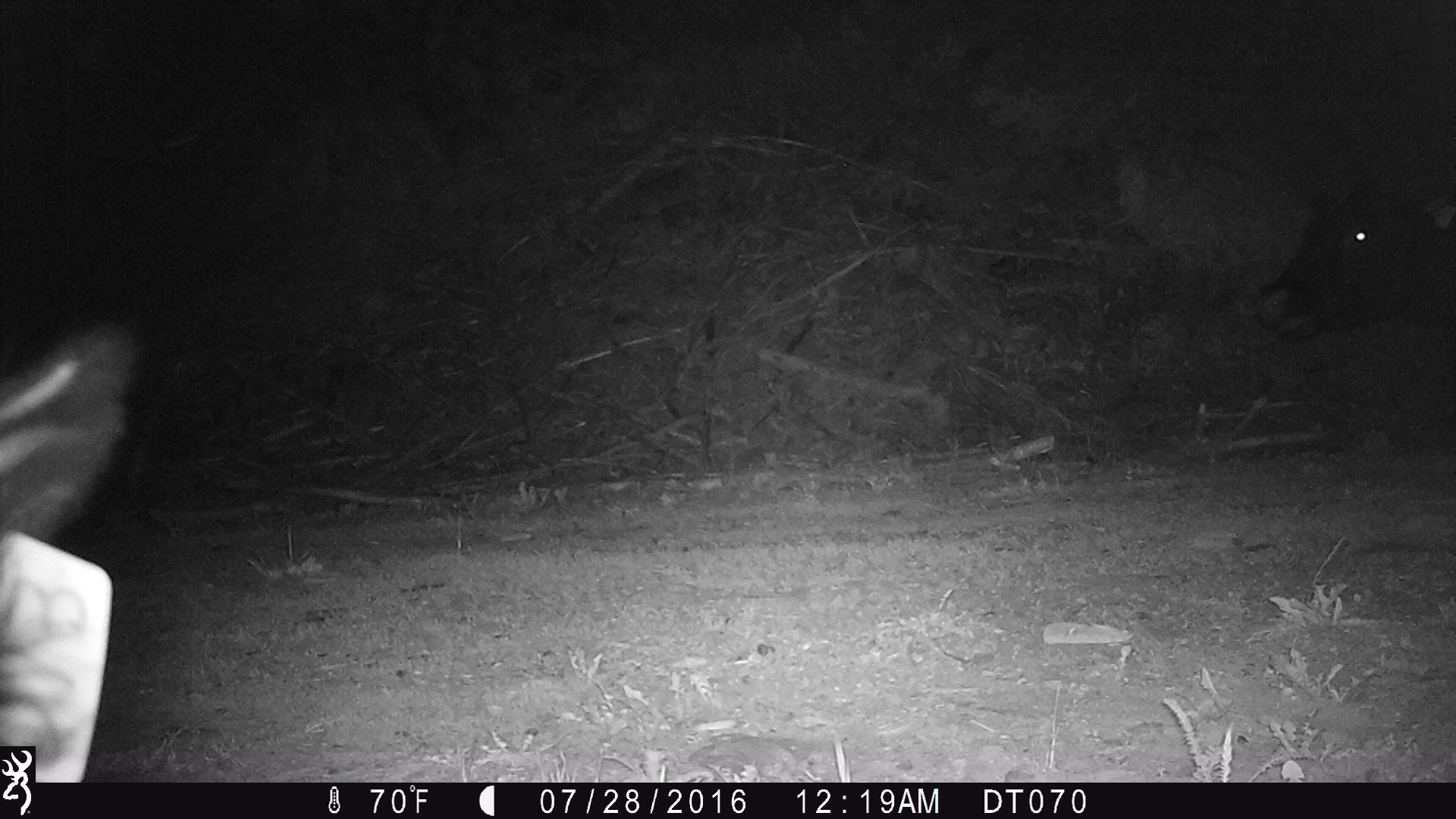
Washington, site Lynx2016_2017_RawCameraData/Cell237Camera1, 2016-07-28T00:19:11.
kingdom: Animalia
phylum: Chordata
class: Mammalia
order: Artiodactyla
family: Bovidae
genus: Bos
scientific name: Bos taurus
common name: domestic cattle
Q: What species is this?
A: Domestic cattle (Bos taurus).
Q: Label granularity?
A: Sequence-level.